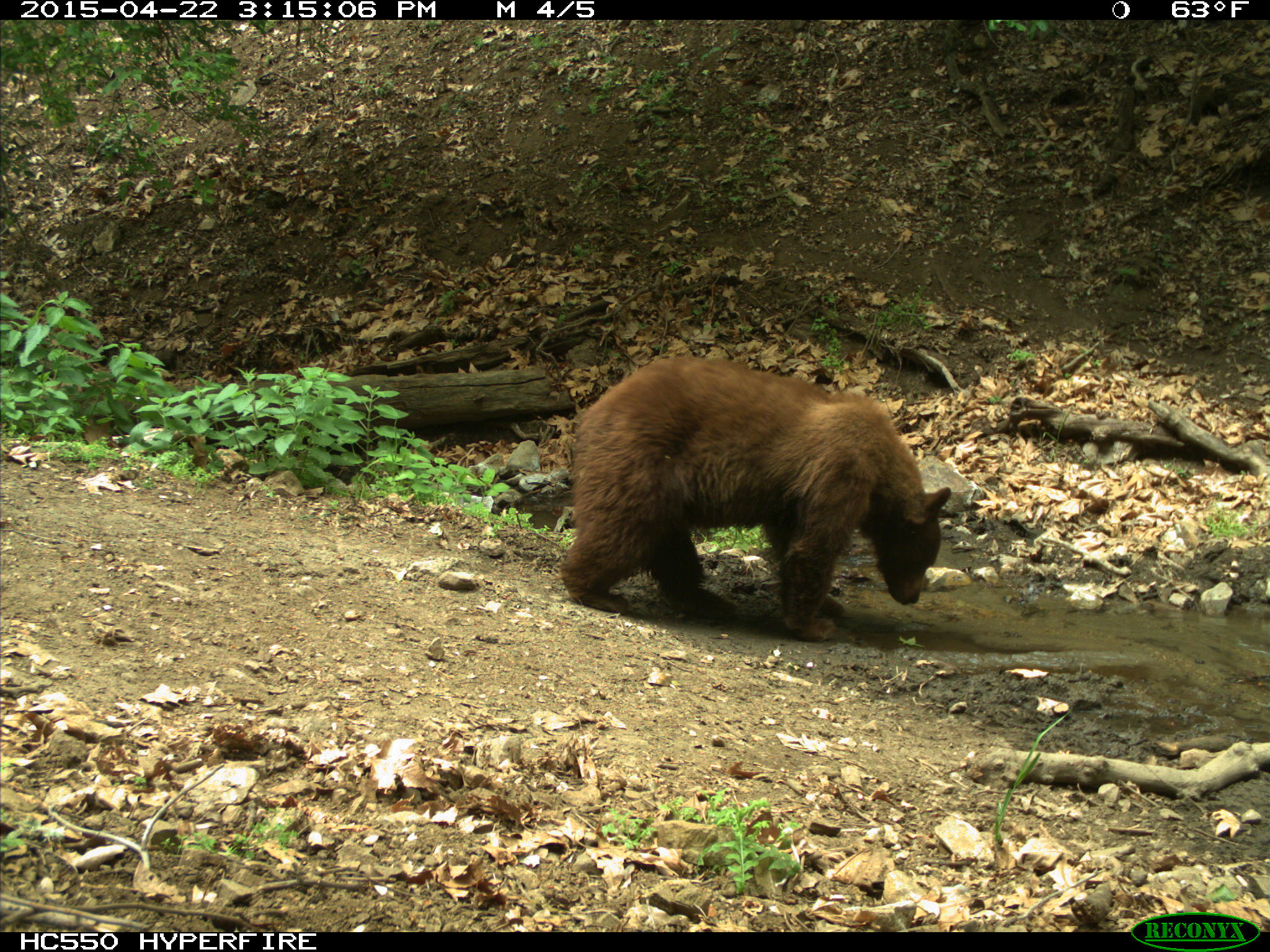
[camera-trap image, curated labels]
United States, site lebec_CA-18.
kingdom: Animalia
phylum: Chordata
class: Mammalia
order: Carnivora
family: Ursidae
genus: Ursus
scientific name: Ursus americanus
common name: american black bear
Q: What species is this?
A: Ursus americanus (american black bear).